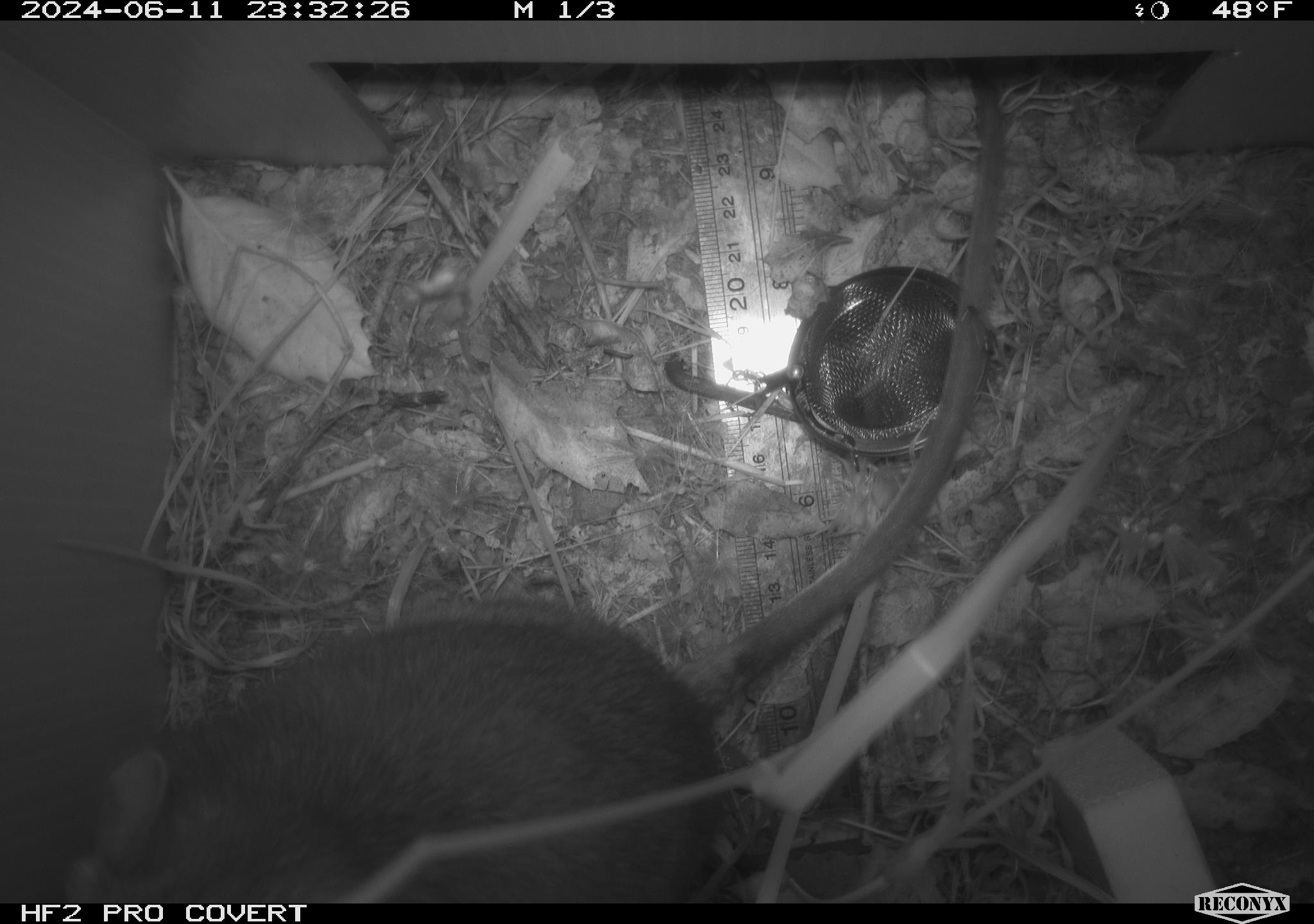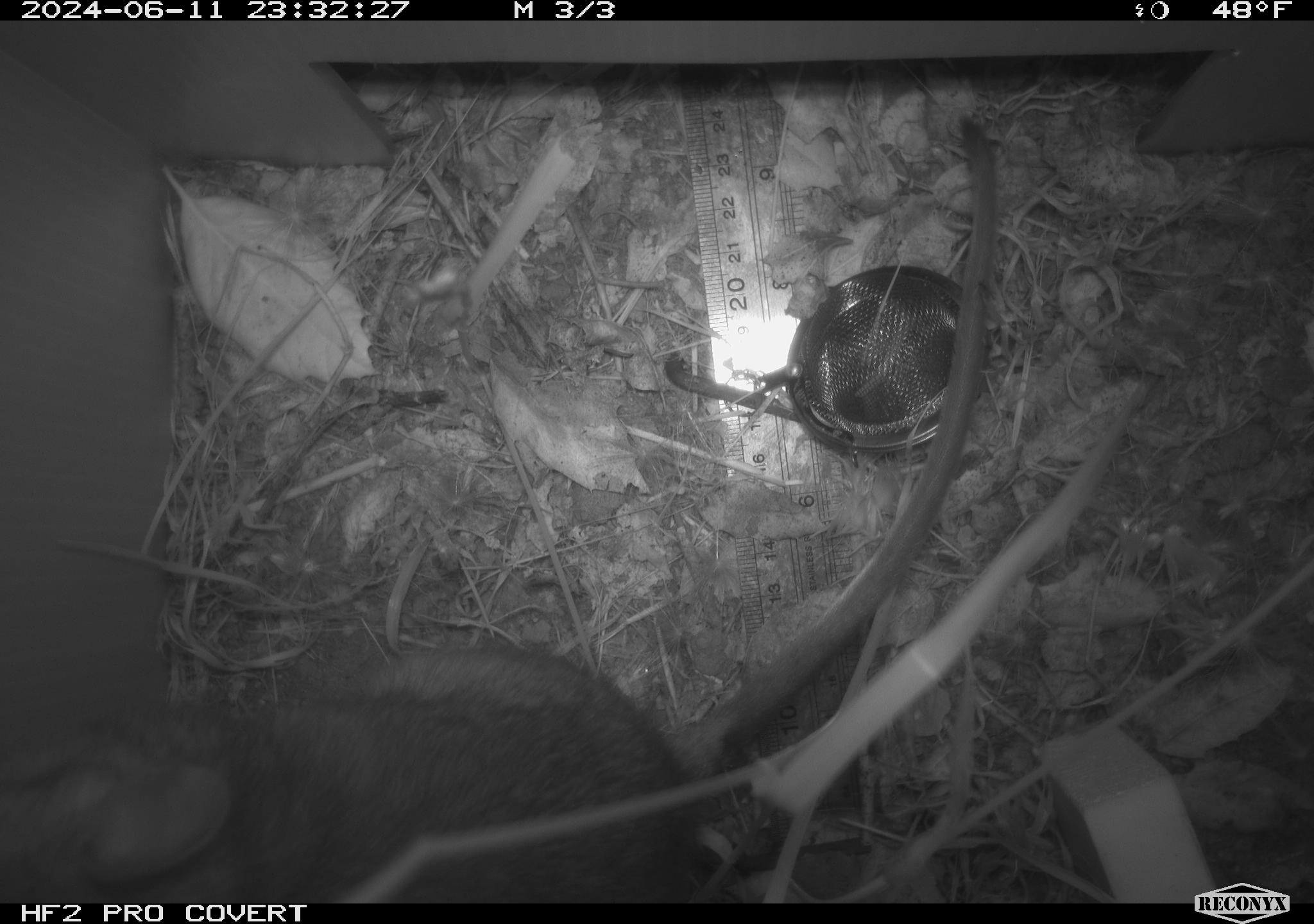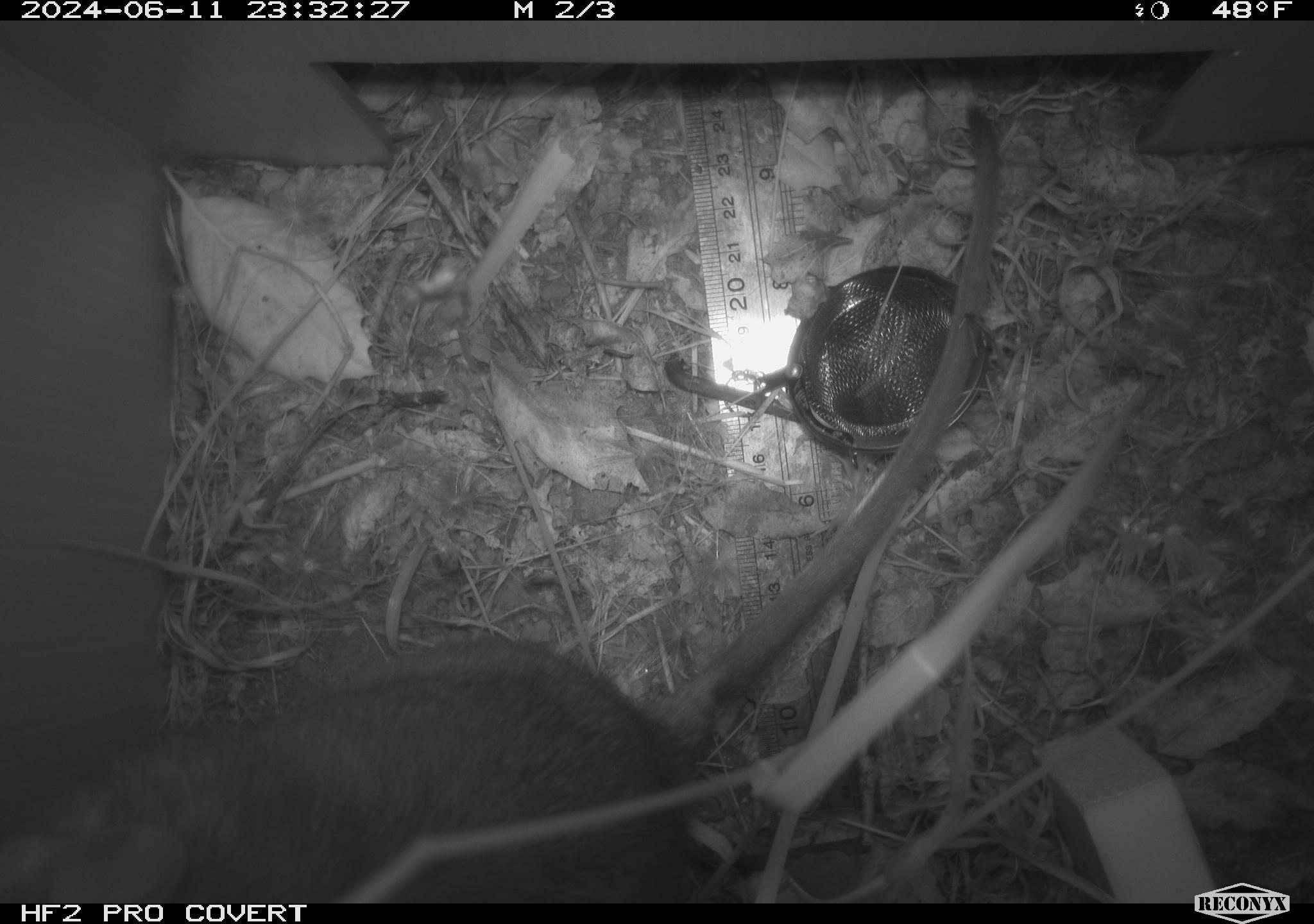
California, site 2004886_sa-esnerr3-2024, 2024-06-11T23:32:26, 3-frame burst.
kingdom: Animalia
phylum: Chordata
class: Mammalia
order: Rodentia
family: Muridae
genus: Rattus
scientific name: Rattus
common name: rat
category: rattus species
Rattus species (rat) (Rattus).